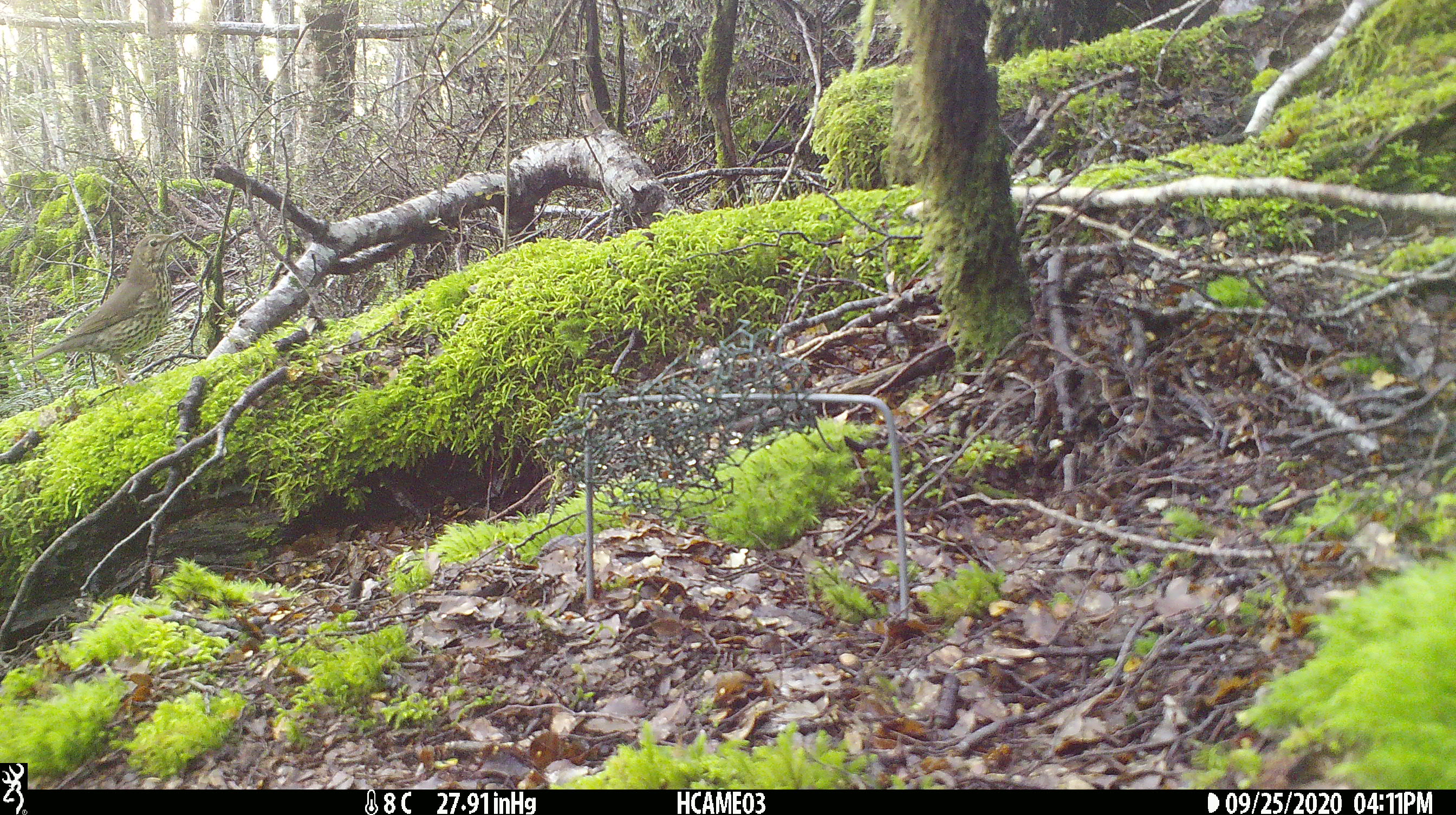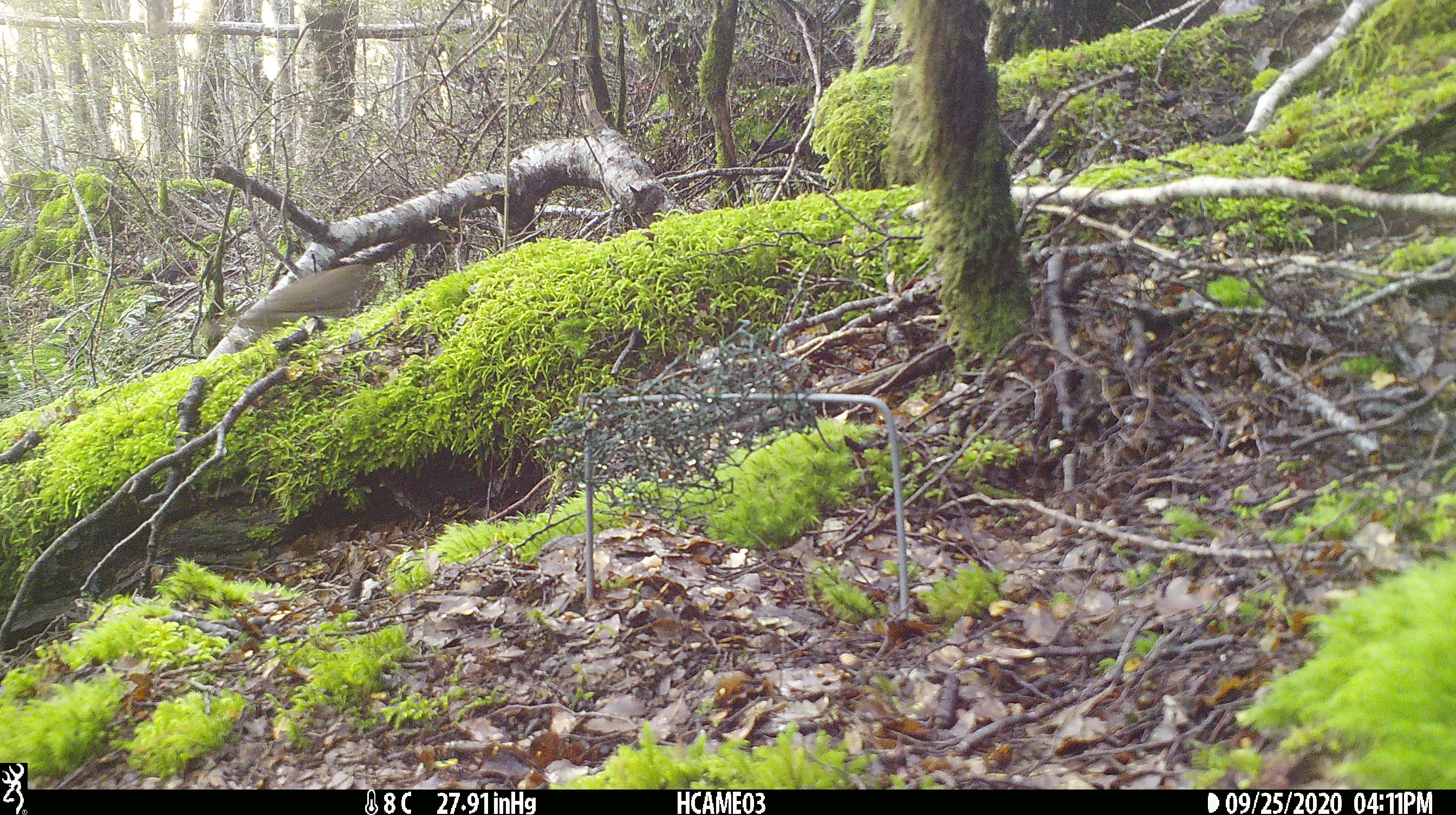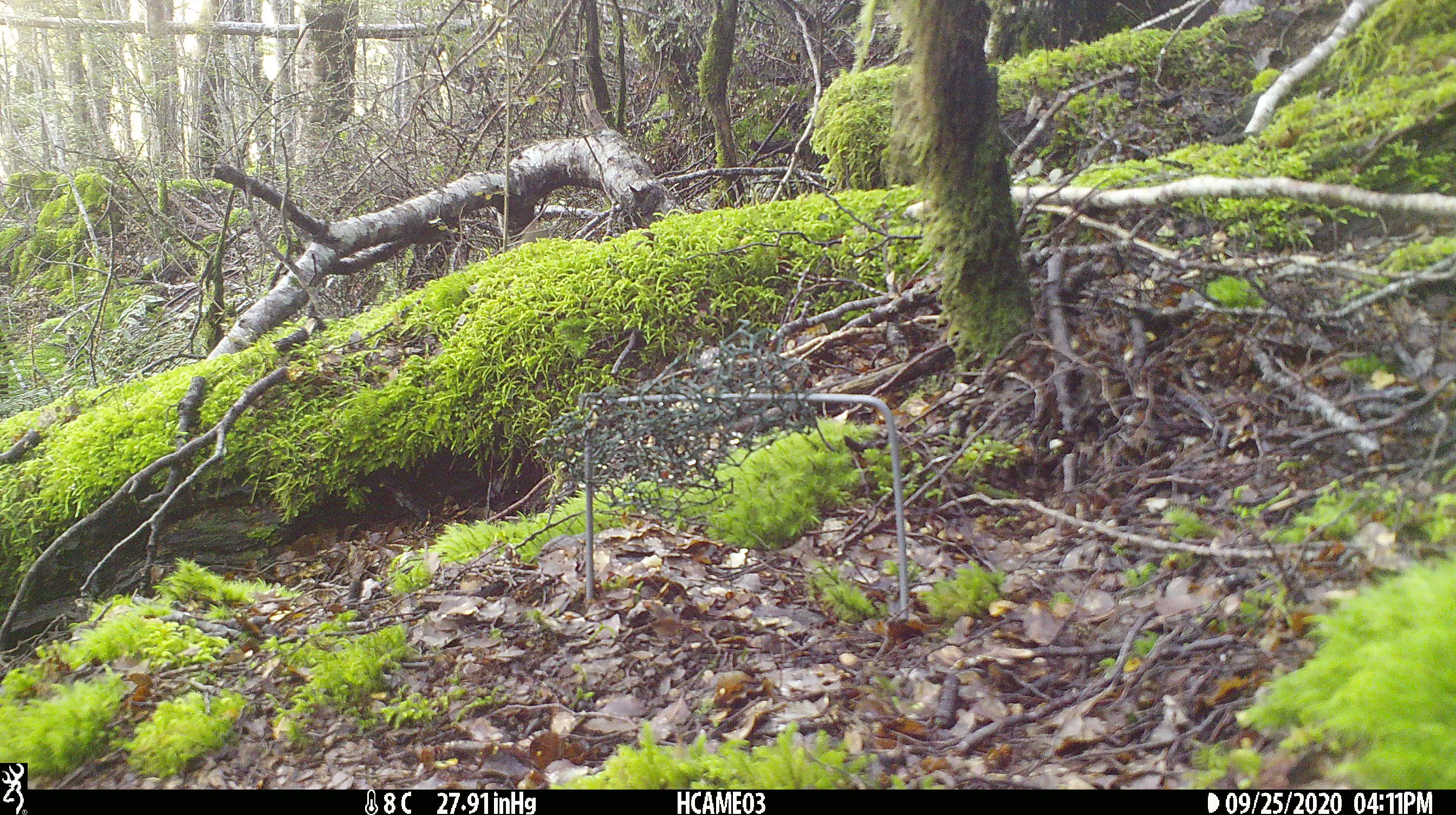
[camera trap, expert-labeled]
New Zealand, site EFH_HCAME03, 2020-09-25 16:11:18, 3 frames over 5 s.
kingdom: Animalia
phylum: Chordata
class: Aves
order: Passeriformes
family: Turdidae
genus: Turdus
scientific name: Turdus philomelos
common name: song thrush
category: thrush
Thrush (song thrush) (Turdus philomelos).